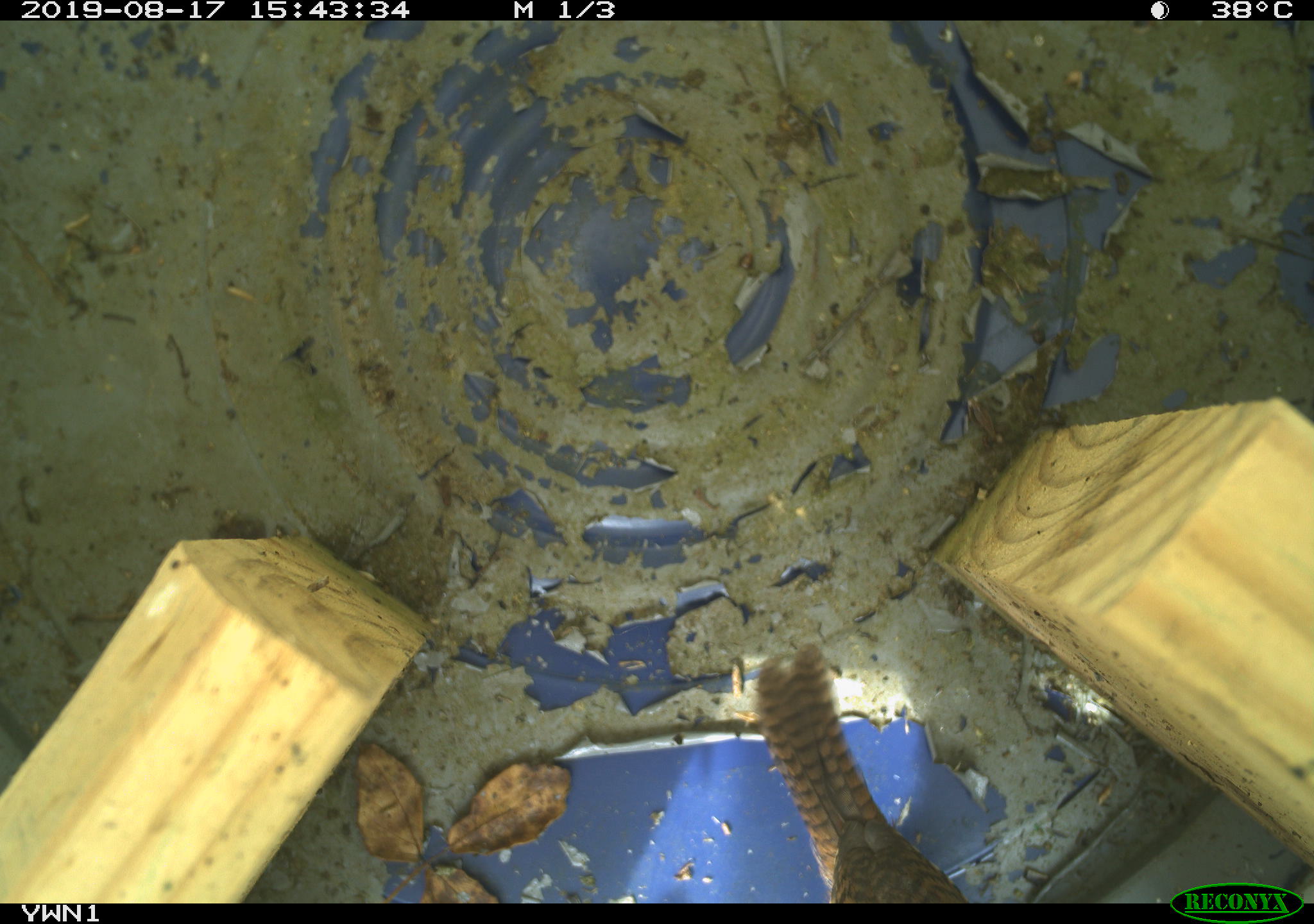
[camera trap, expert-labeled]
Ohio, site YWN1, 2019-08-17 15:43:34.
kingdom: Animalia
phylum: Chordata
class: Aves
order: Passeriformes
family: Troglodytidae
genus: Troglodytes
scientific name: Troglodytes aedon aedon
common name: northern house wren